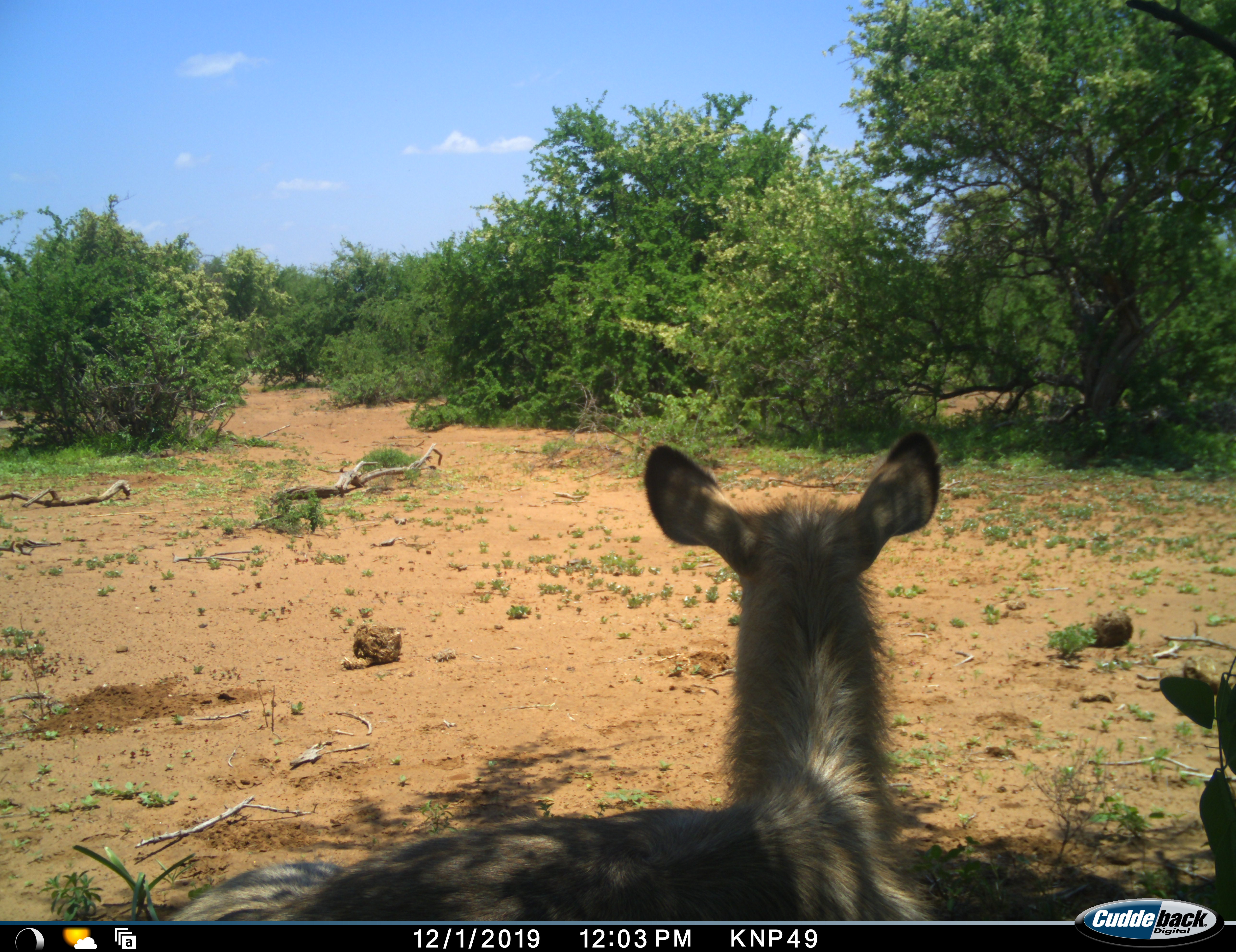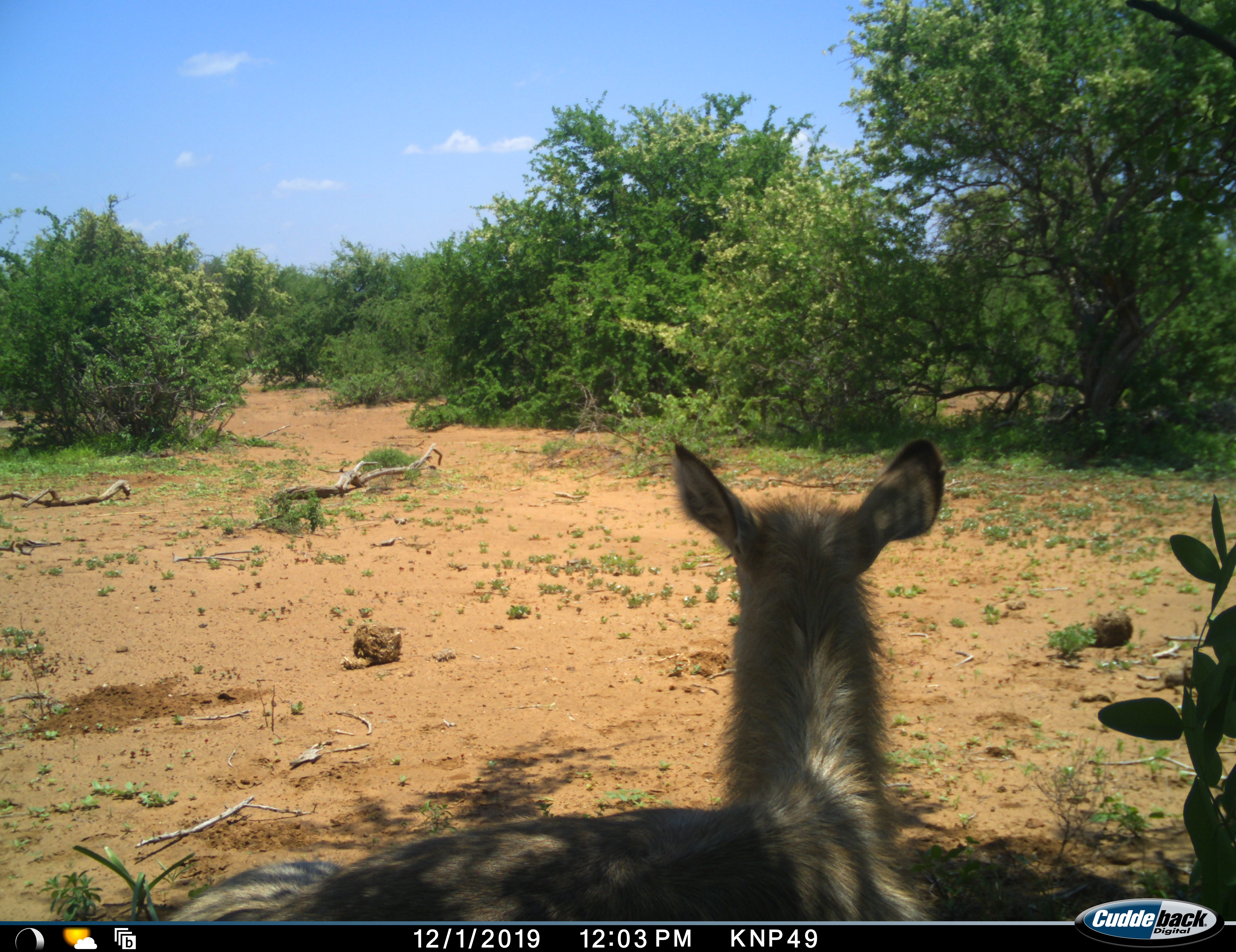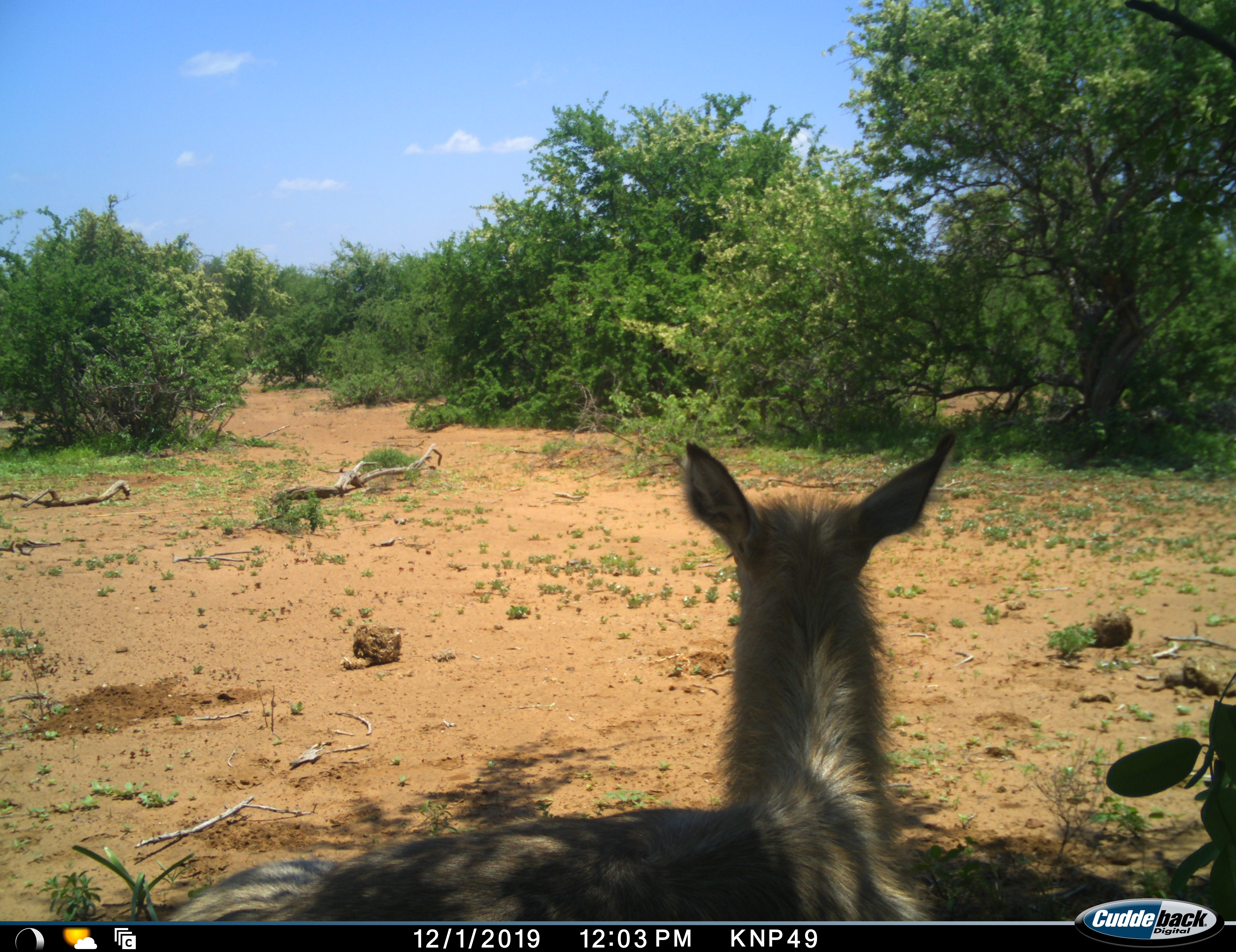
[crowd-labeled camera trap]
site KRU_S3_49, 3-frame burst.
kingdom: Animalia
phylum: Chordata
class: Mammalia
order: Artiodactyla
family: Bovidae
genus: Kobus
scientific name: Kobus ellipsiprymnus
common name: waterbuck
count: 1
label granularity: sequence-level